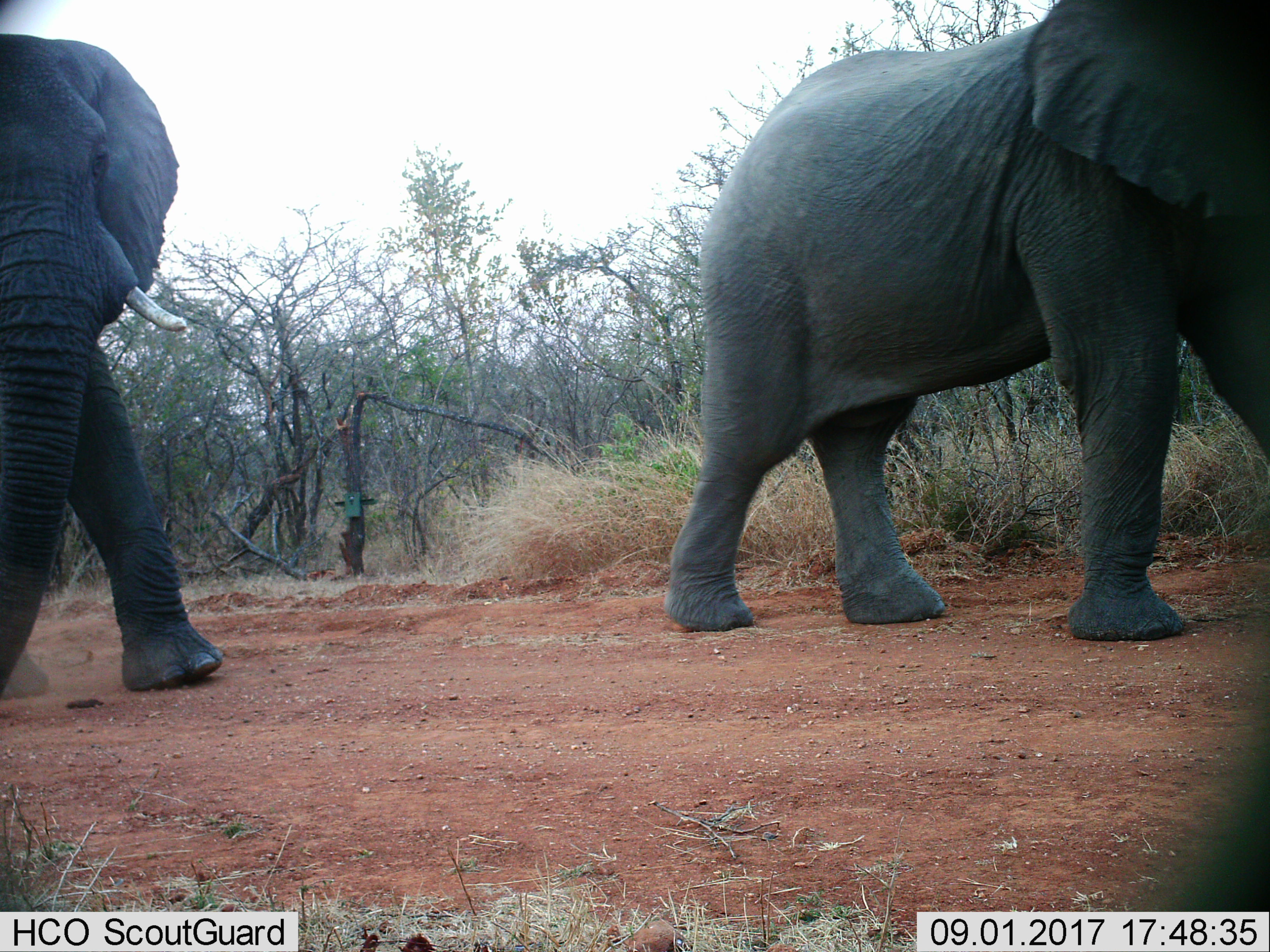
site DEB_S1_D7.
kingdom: Animalia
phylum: Chordata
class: Mammalia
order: Proboscidea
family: Elephantidae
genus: Loxodonta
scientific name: Loxodonta africana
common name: african bush elephant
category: elephant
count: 2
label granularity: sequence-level